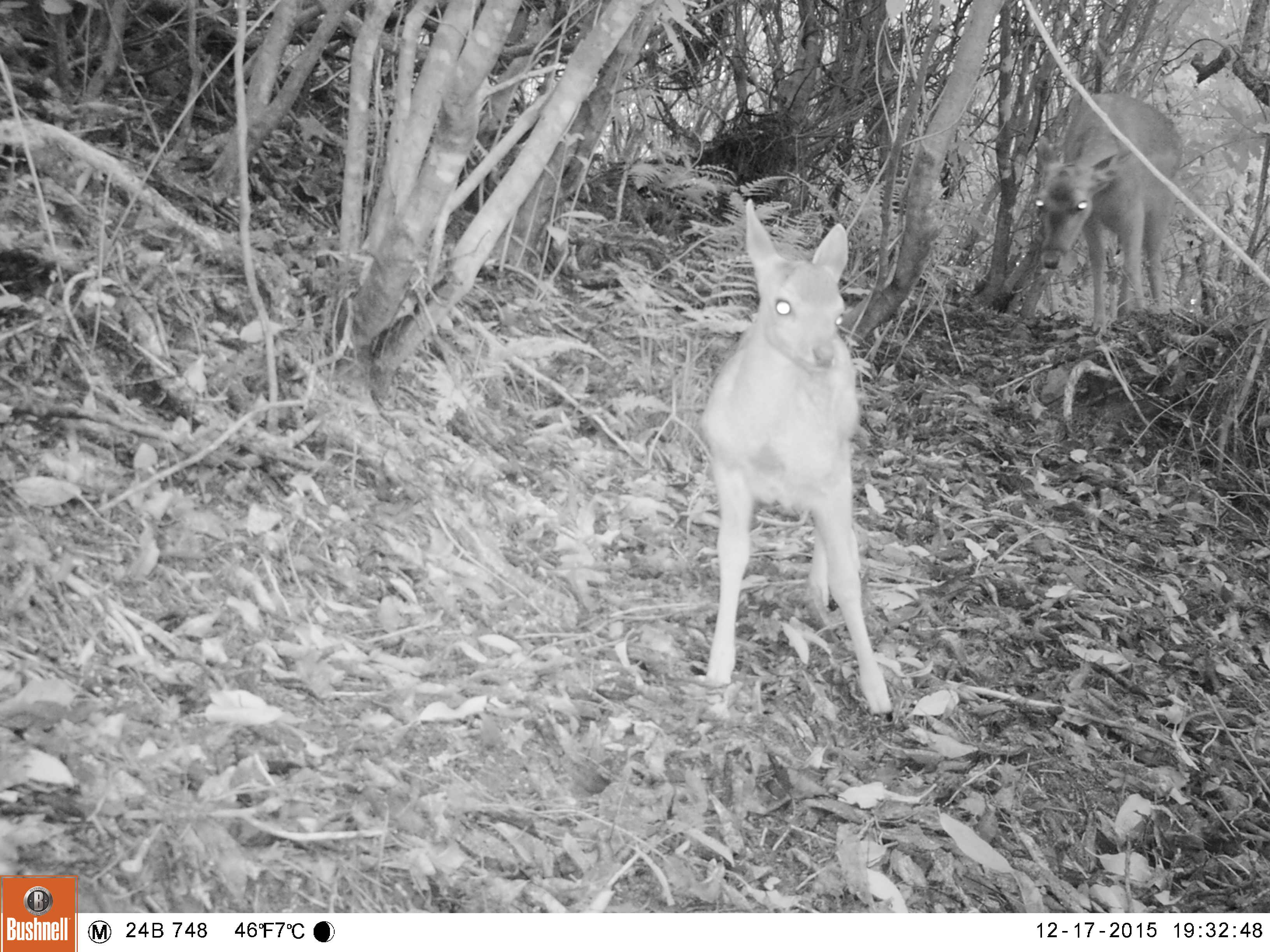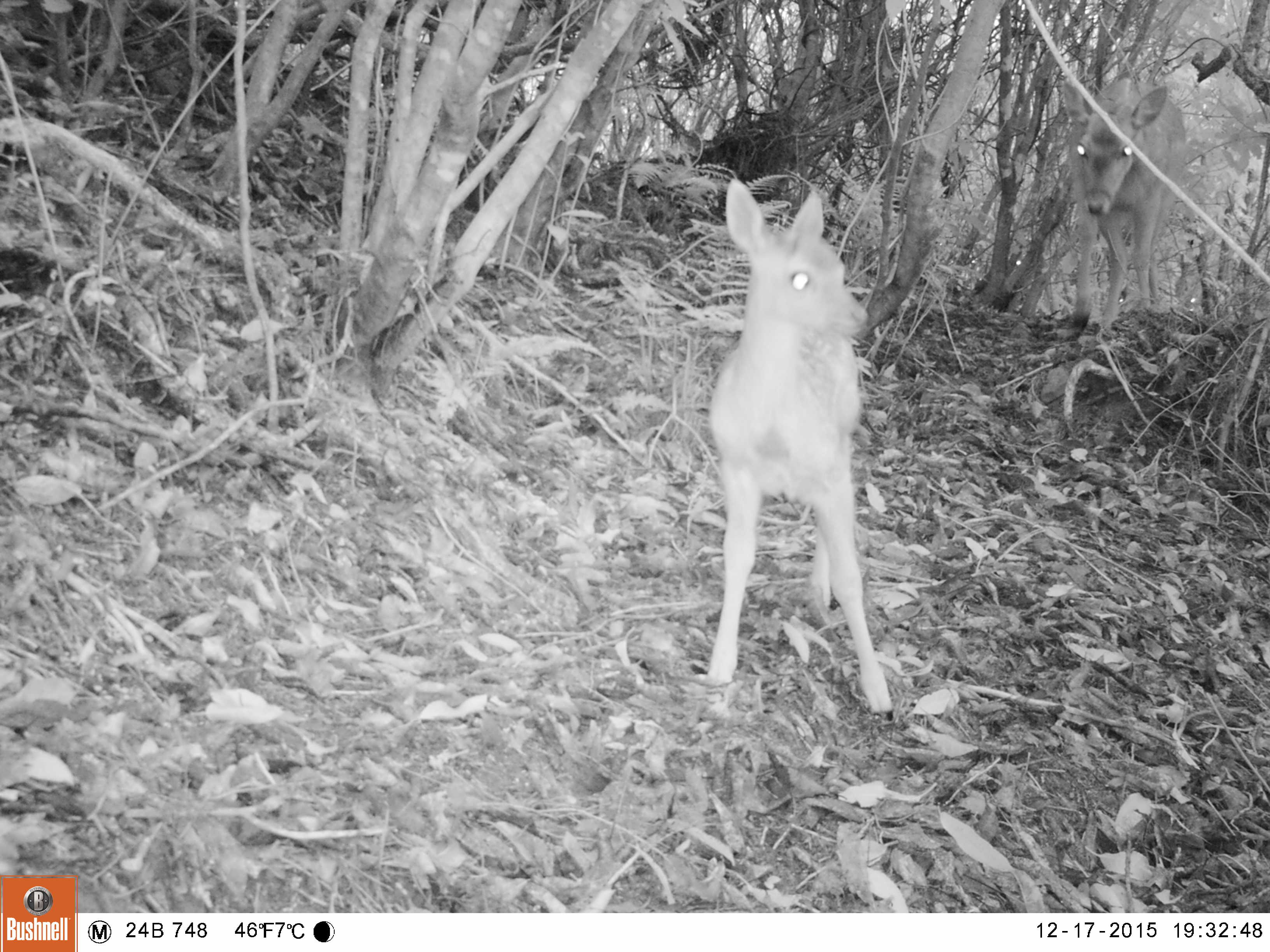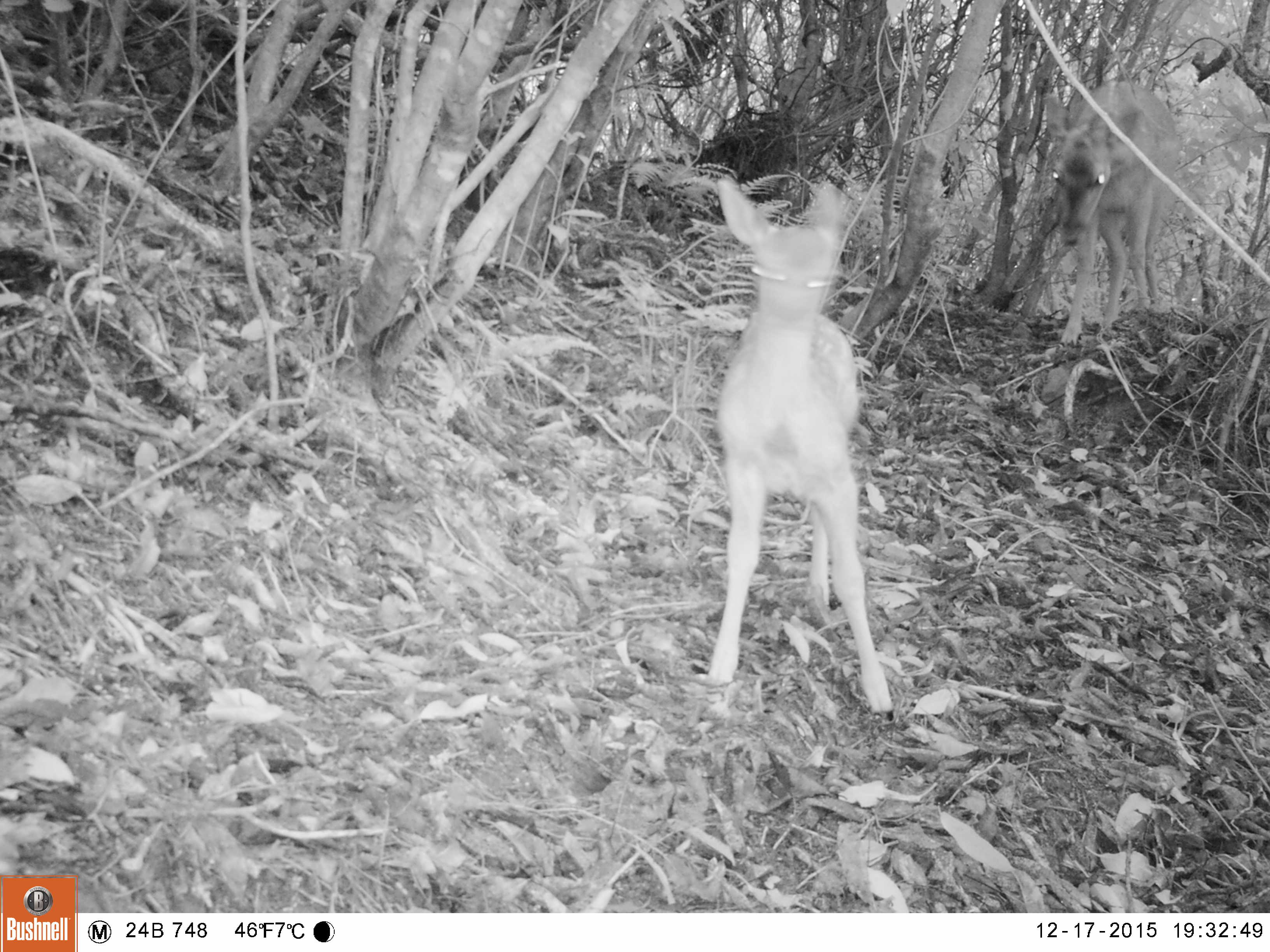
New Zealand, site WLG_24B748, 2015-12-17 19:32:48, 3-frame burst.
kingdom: Animalia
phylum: Chordata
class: Mammalia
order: Artiodactyla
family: Cervidae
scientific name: Cervidae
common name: deer